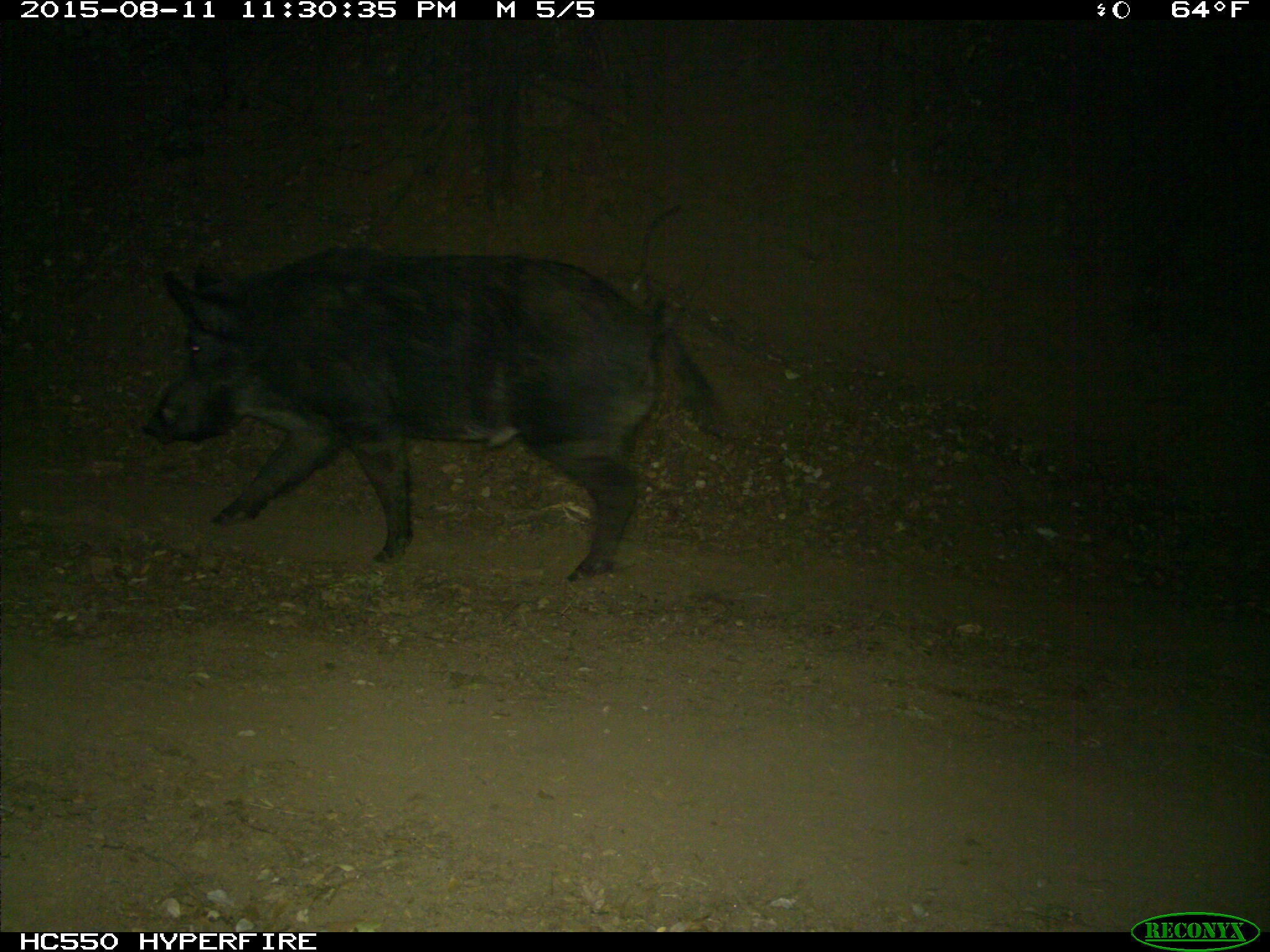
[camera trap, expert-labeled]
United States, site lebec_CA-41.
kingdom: Animalia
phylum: Chordata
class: Mammalia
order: Artiodactyla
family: Suidae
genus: Sus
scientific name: Sus scrofa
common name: wild boar